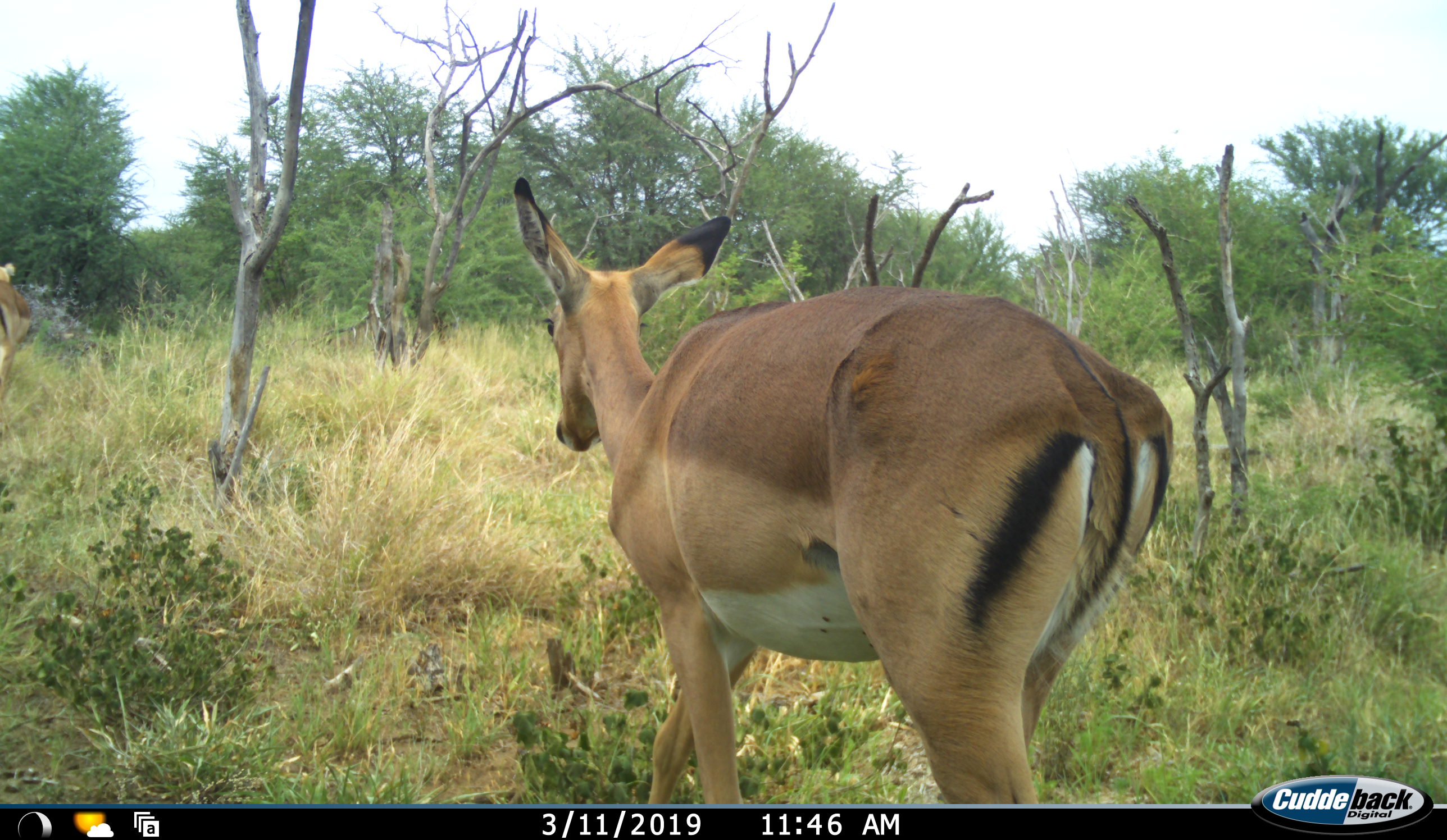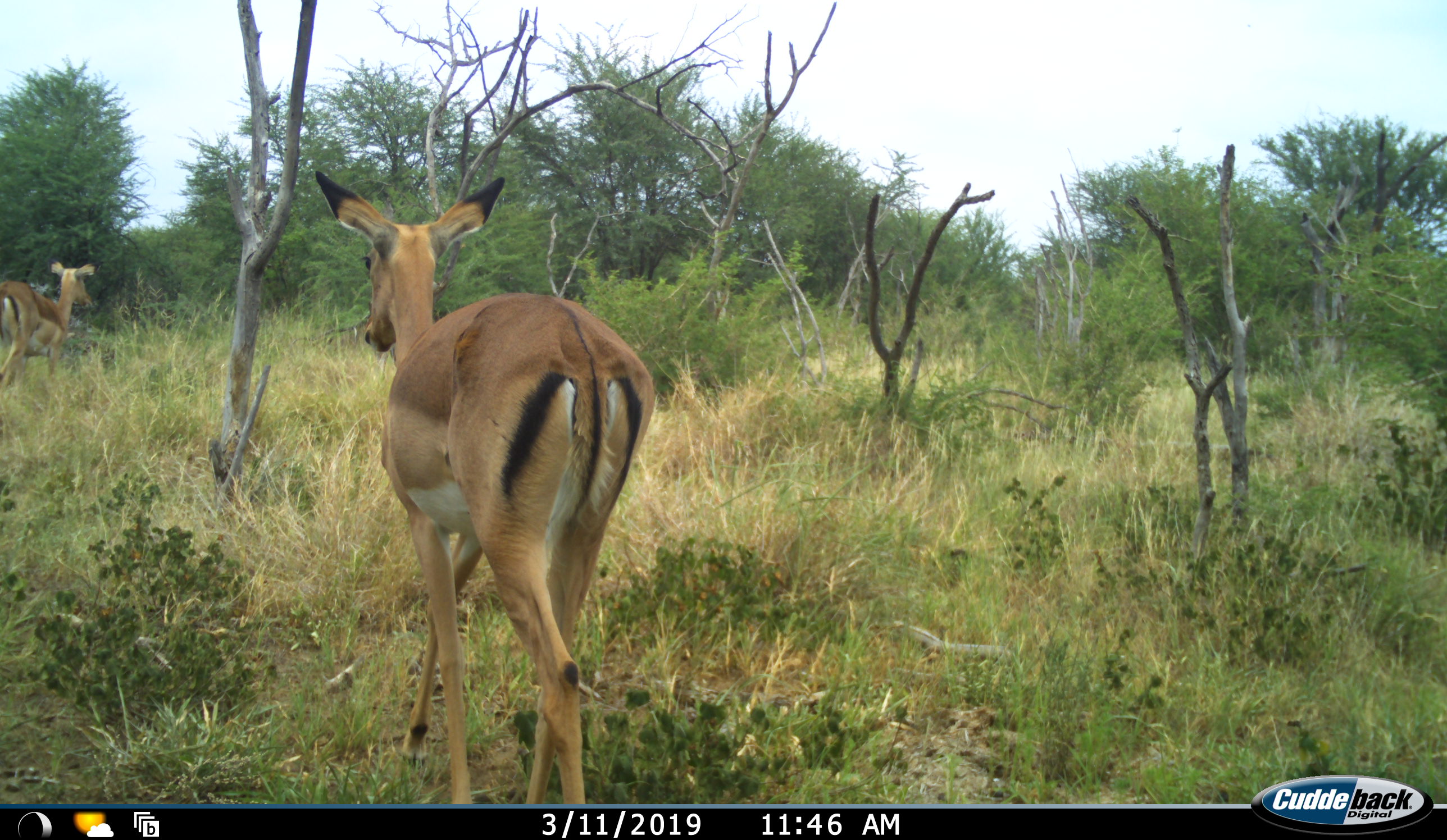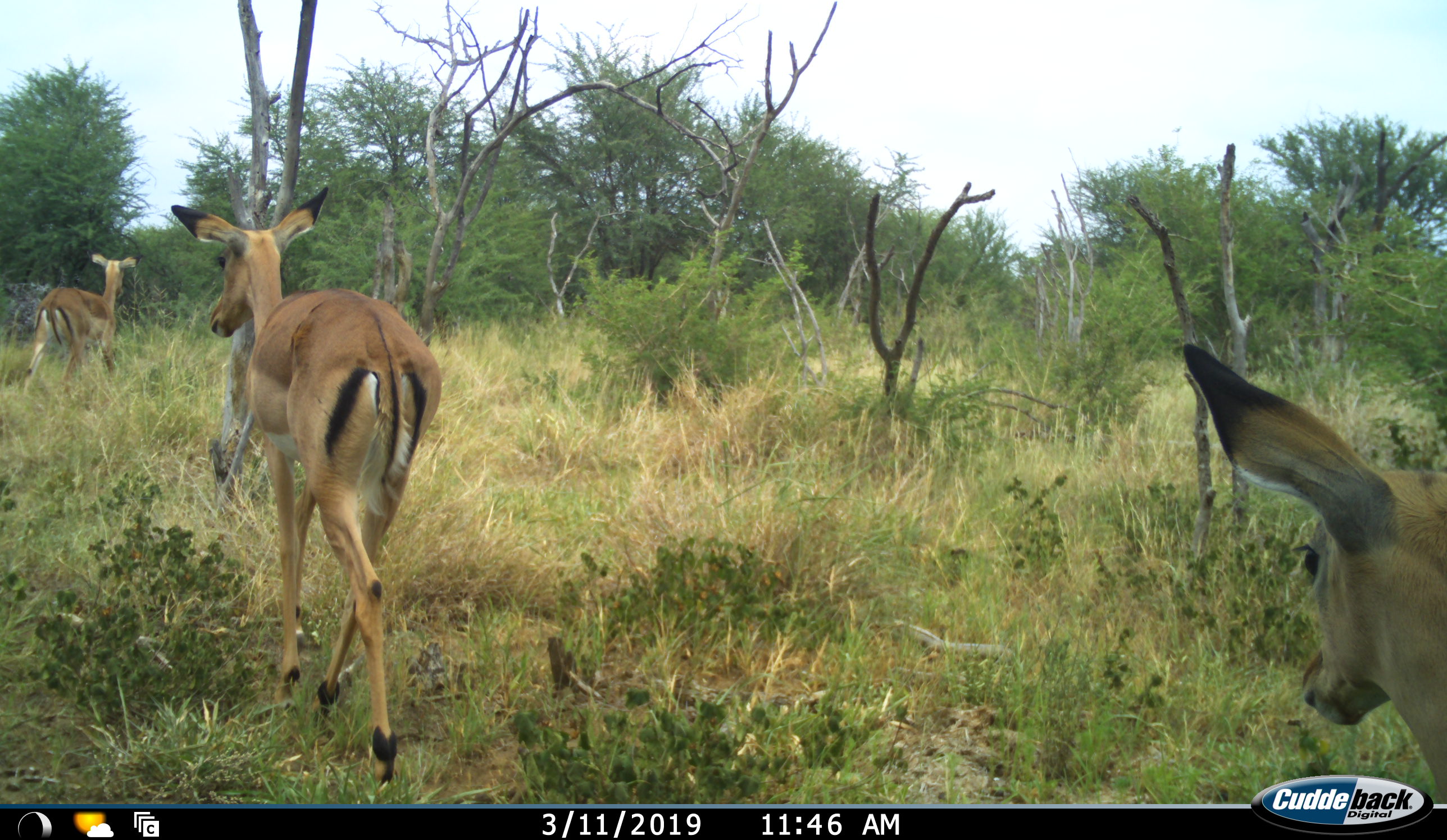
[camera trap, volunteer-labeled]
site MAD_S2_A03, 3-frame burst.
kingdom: Animalia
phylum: Chordata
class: Mammalia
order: Artiodactyla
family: Bovidae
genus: Aepyceros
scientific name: Aepyceros melampus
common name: impala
Impala (Aepyceros melampus), count 3. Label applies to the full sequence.